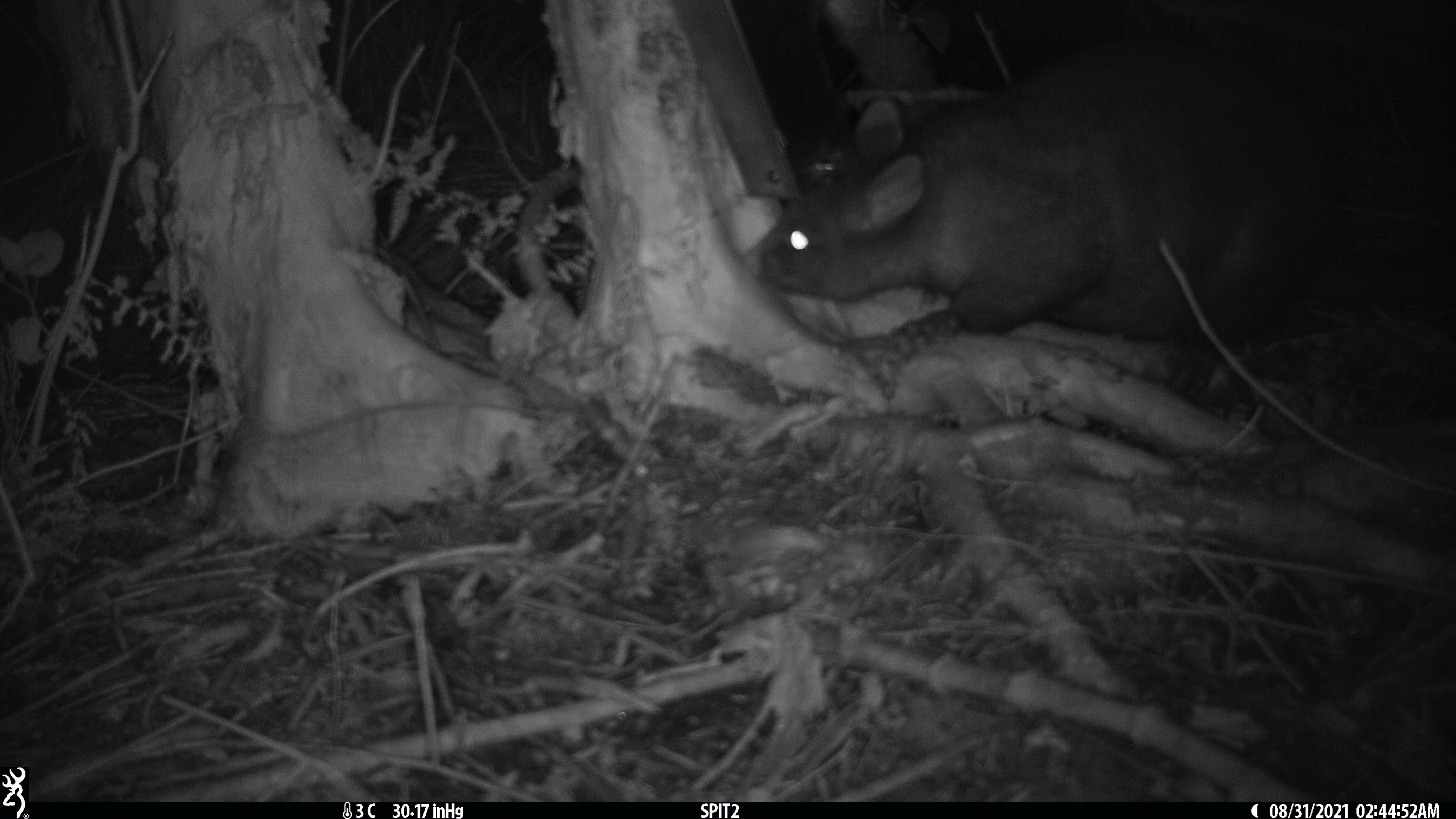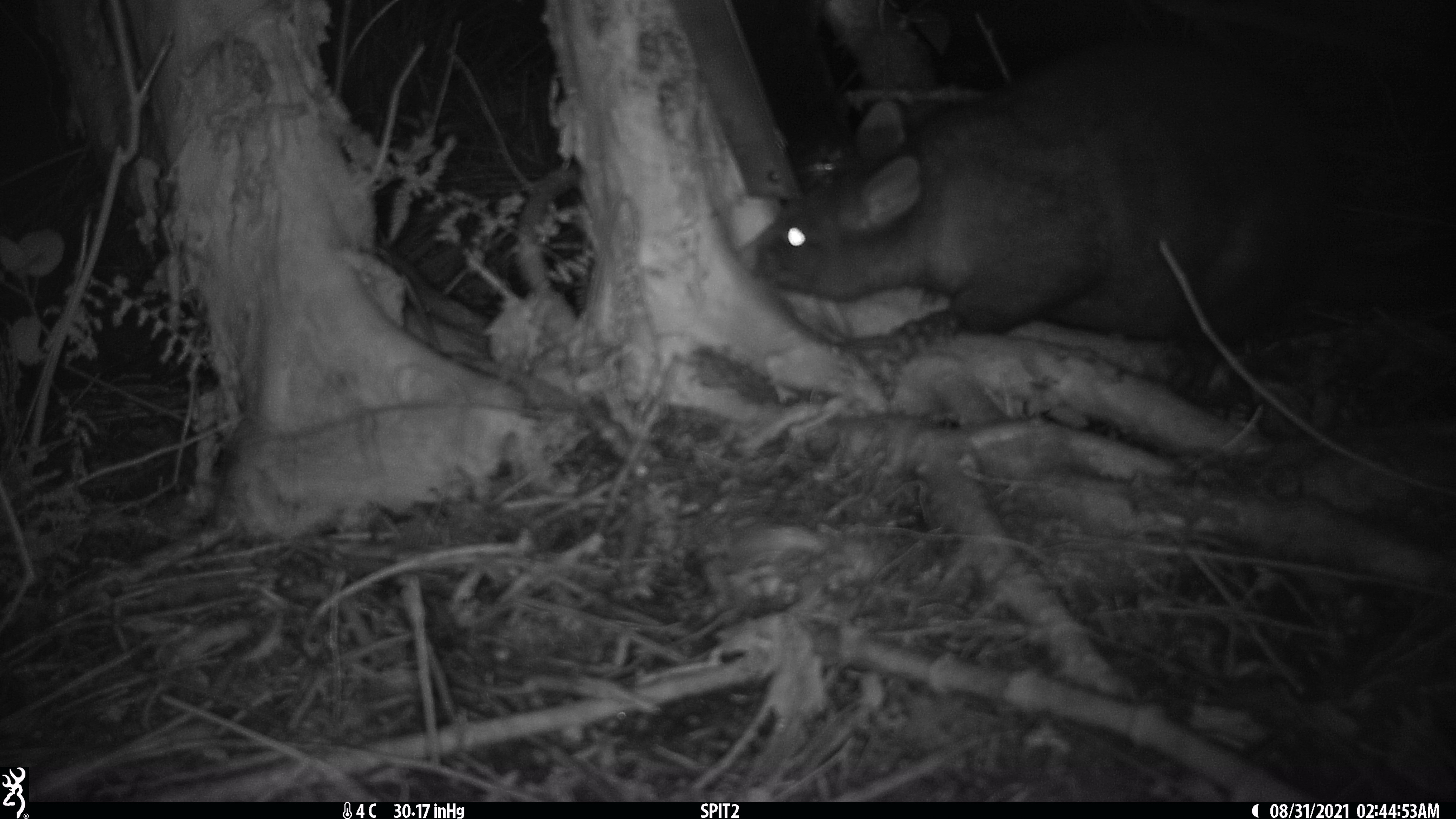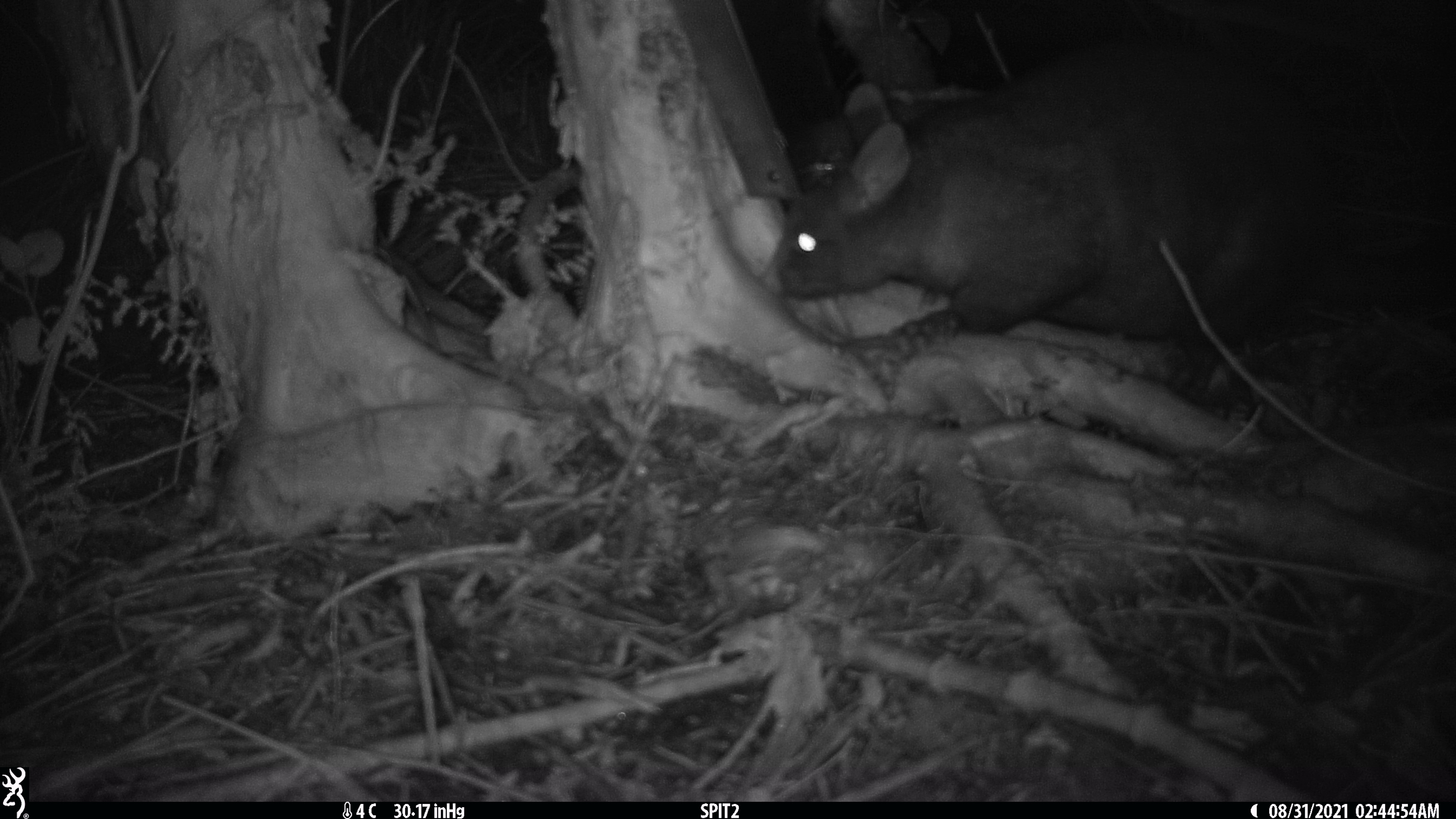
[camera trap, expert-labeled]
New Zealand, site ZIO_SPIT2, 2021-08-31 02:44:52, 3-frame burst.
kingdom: Animalia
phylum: Chordata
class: Mammalia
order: Diprotodontia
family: Phalangeridae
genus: Trichosurus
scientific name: Trichosurus vulpecula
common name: common brushtail possum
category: possum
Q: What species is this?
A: Possum (common brushtail possum) (Trichosurus vulpecula).